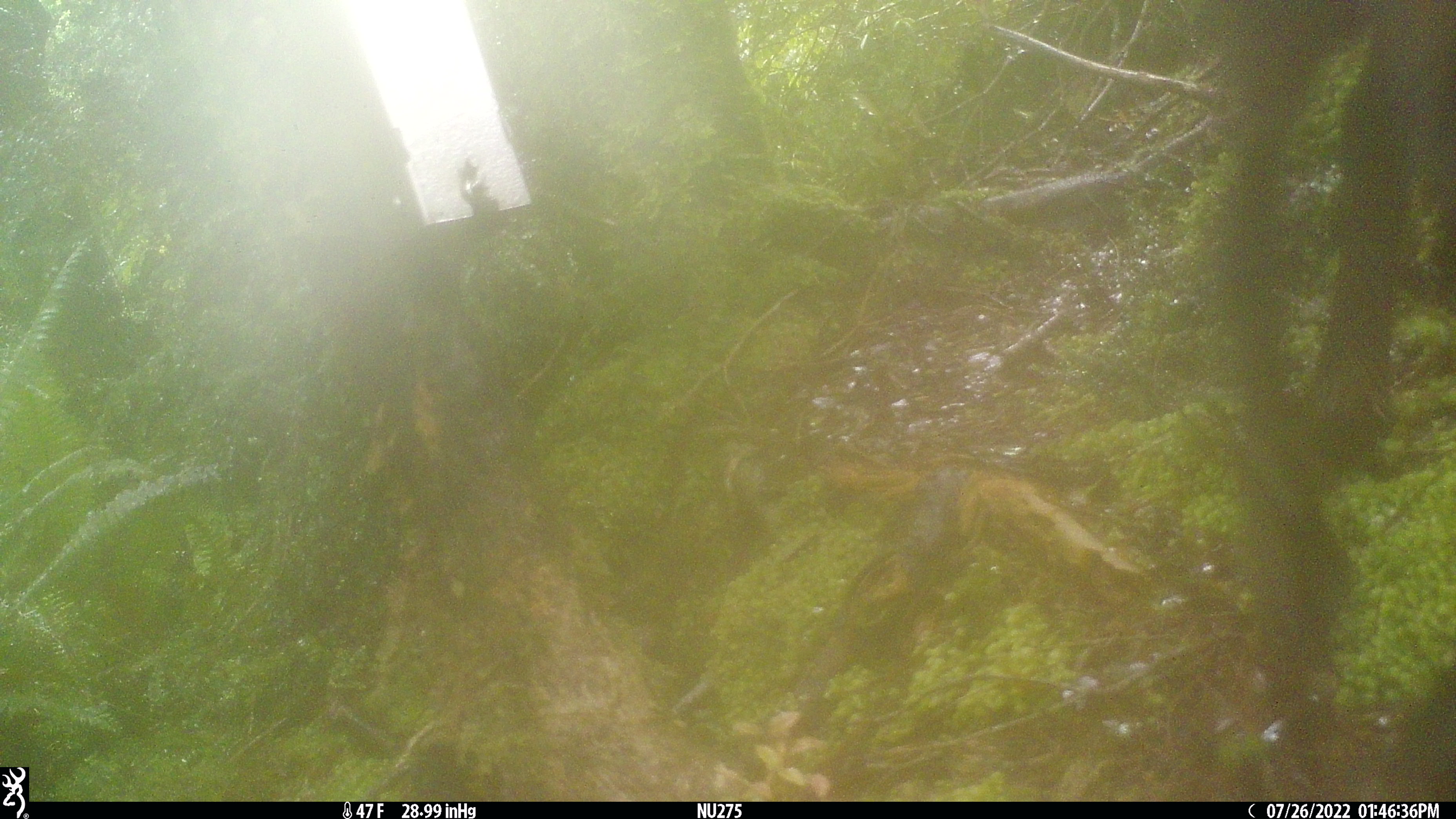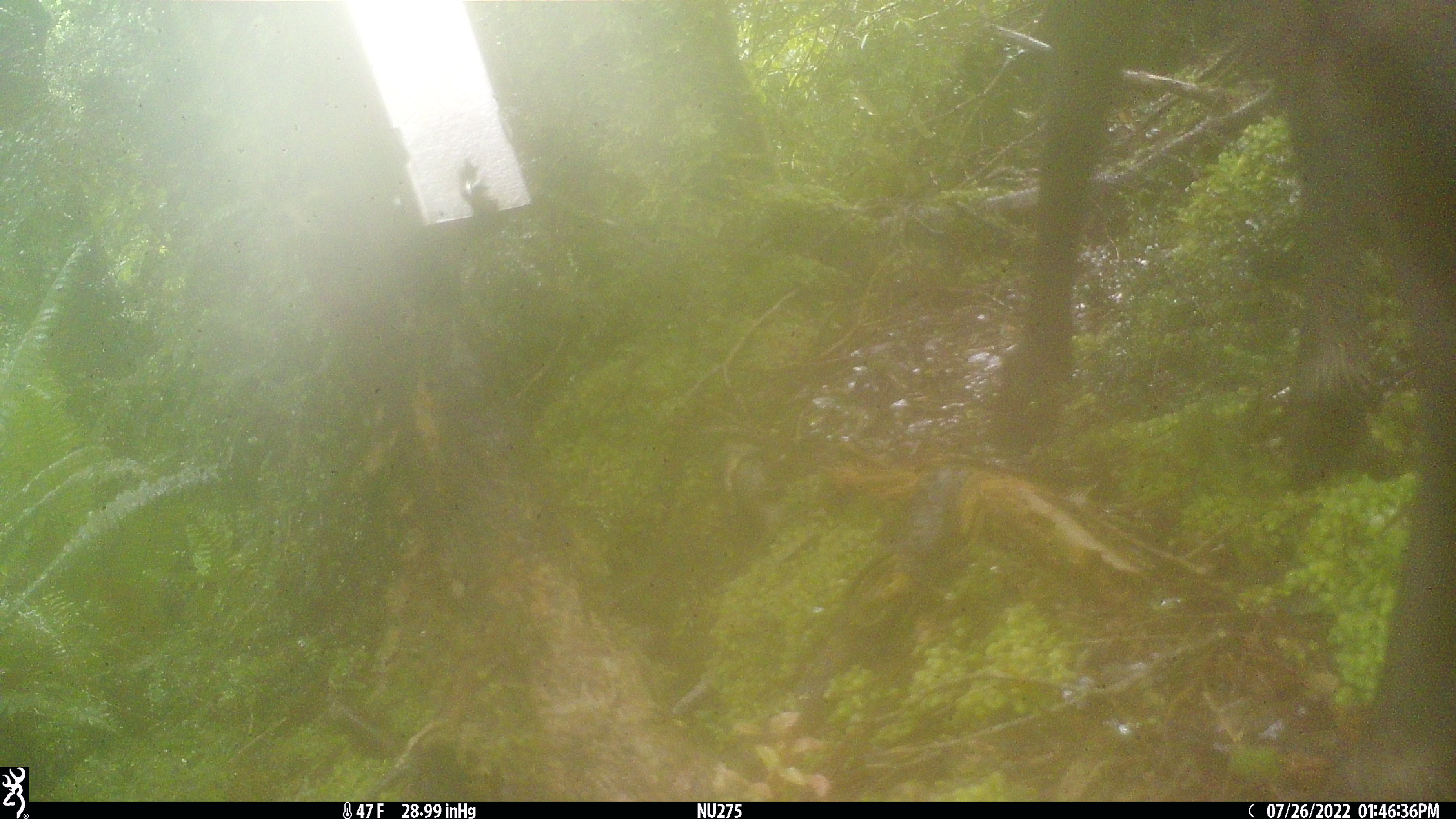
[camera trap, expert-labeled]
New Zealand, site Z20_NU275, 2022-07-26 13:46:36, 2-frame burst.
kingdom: Animalia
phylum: Chordata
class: Mammalia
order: Artiodactyla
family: Bovidae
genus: Rupicapra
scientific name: Rupicapra rupicapra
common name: alpine chamois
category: chamois